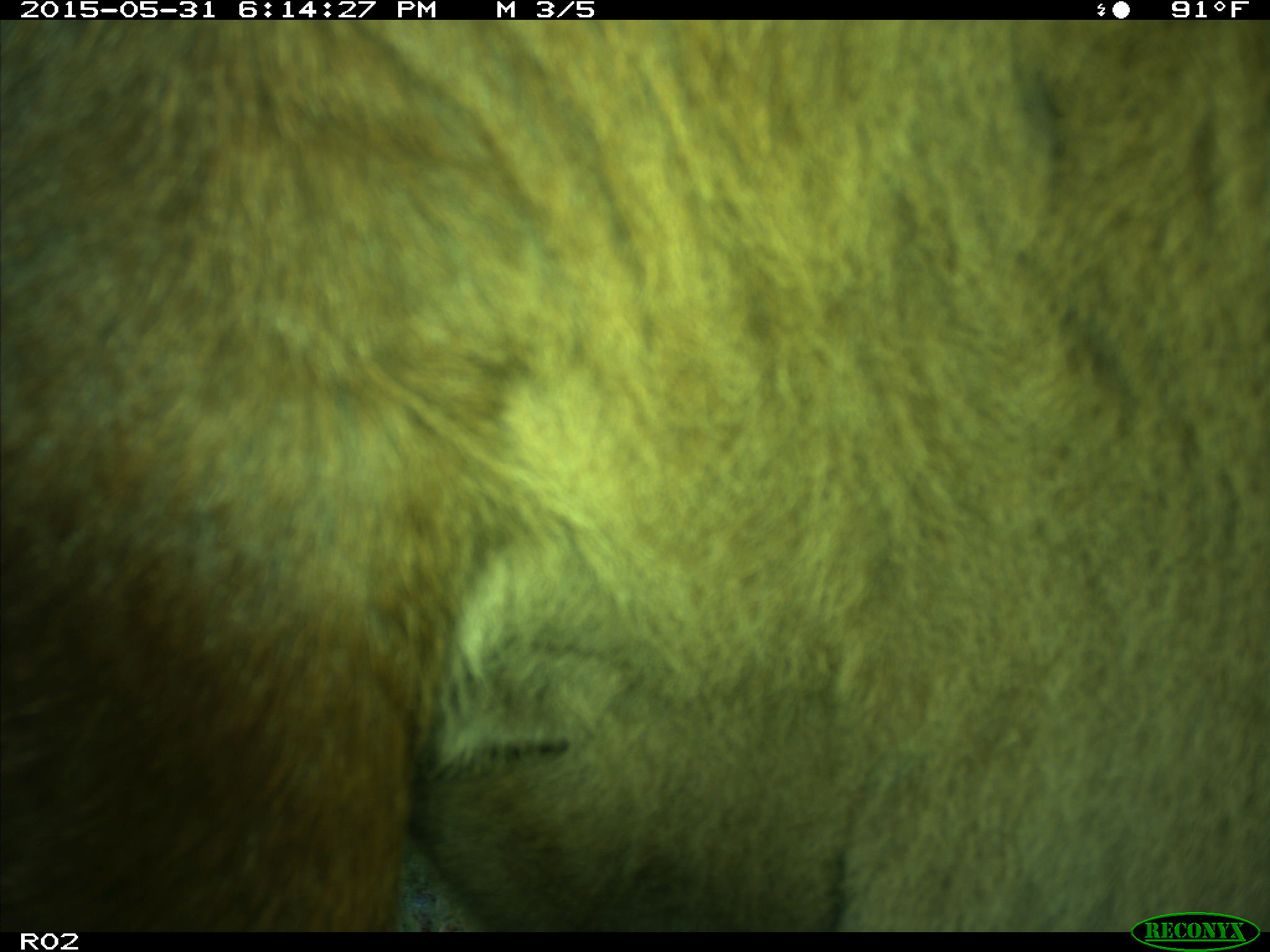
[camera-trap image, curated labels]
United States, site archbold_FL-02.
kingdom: Animalia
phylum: Chordata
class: Mammalia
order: Artiodactyla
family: Bovidae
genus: Bos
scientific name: Bos taurus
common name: domestic cow